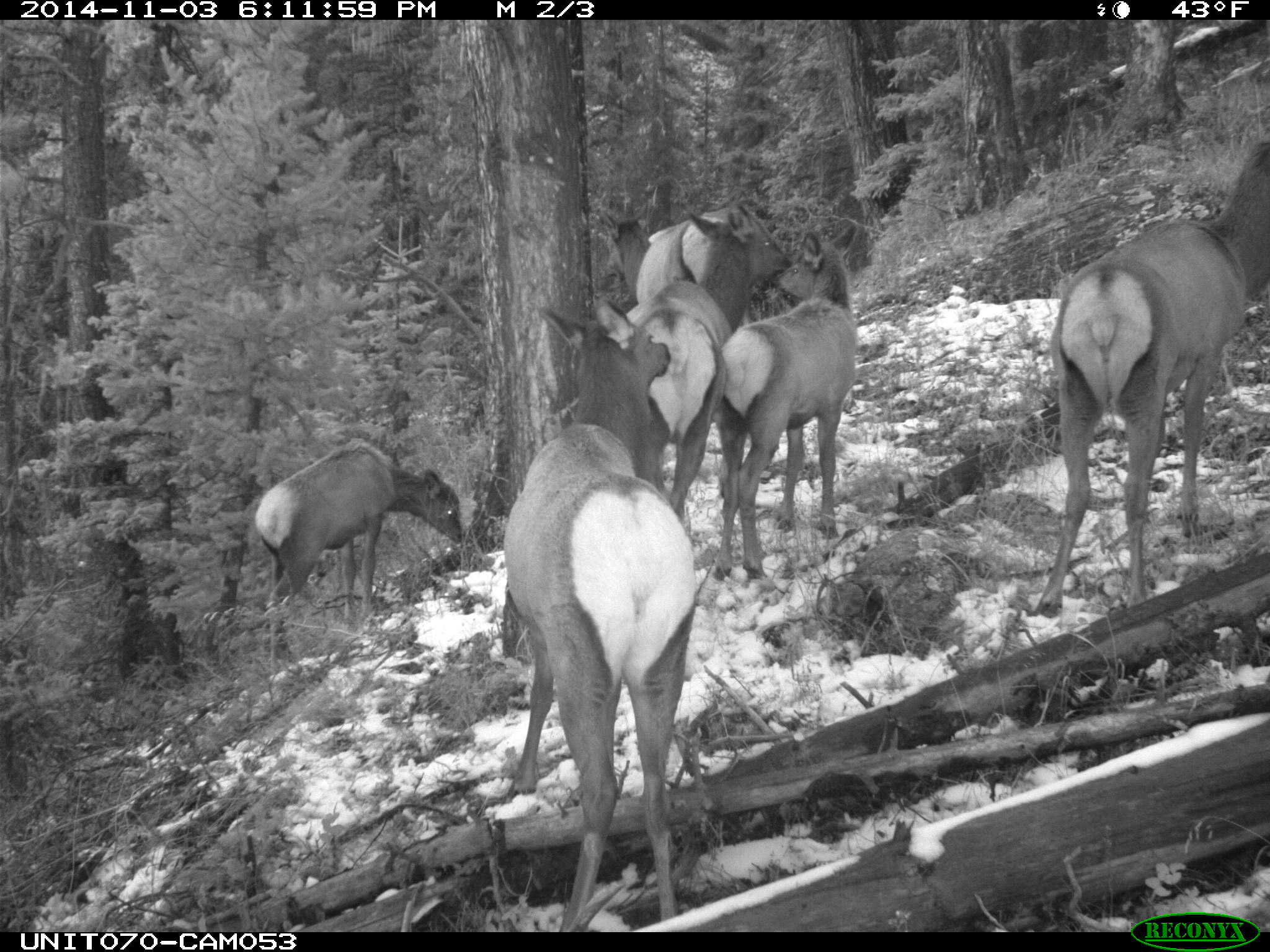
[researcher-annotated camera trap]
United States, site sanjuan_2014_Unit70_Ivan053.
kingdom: Animalia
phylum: Chordata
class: Mammalia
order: Artiodactyla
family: Cervidae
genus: Cervus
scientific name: Cervus elaphus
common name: red deer